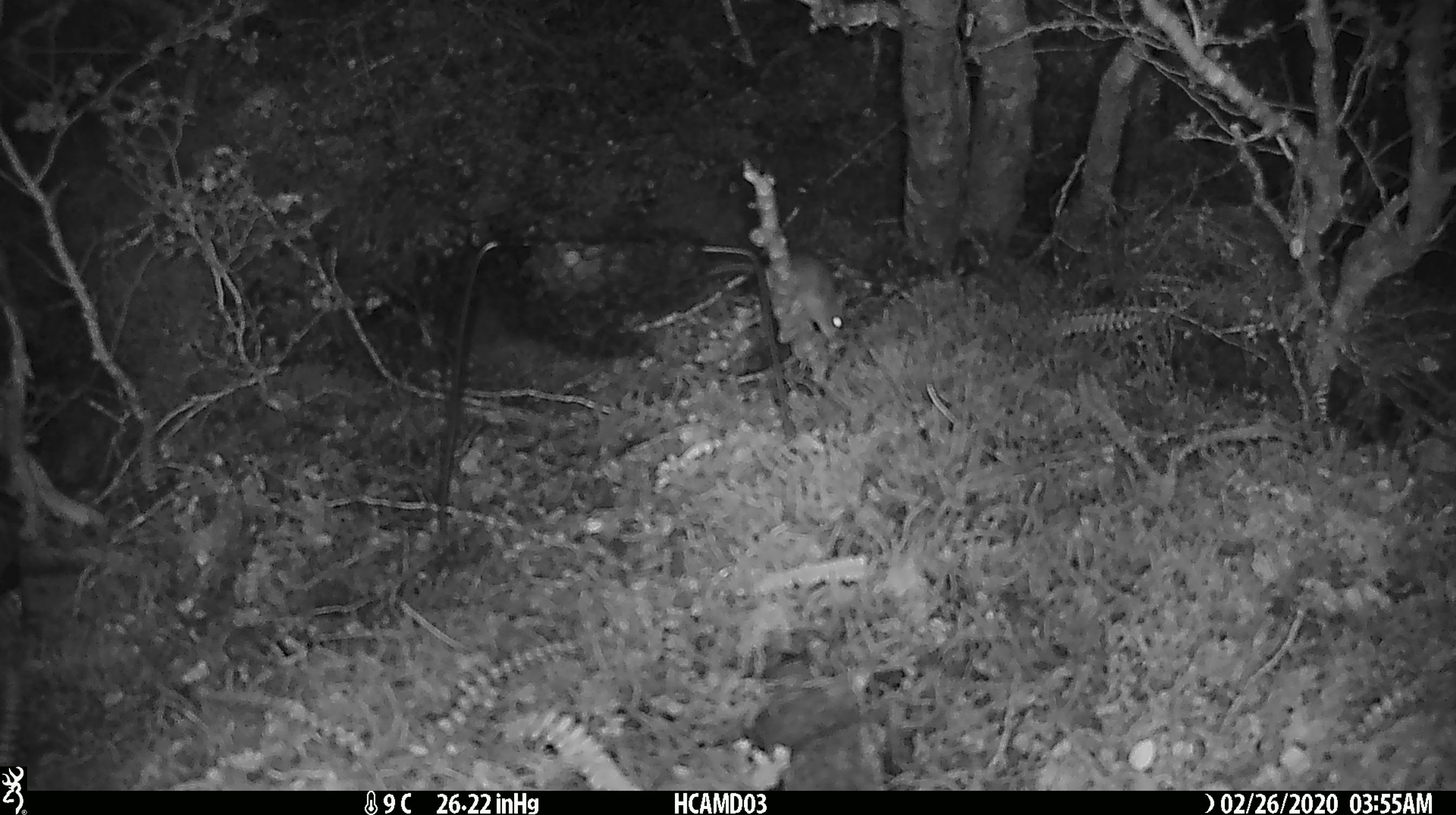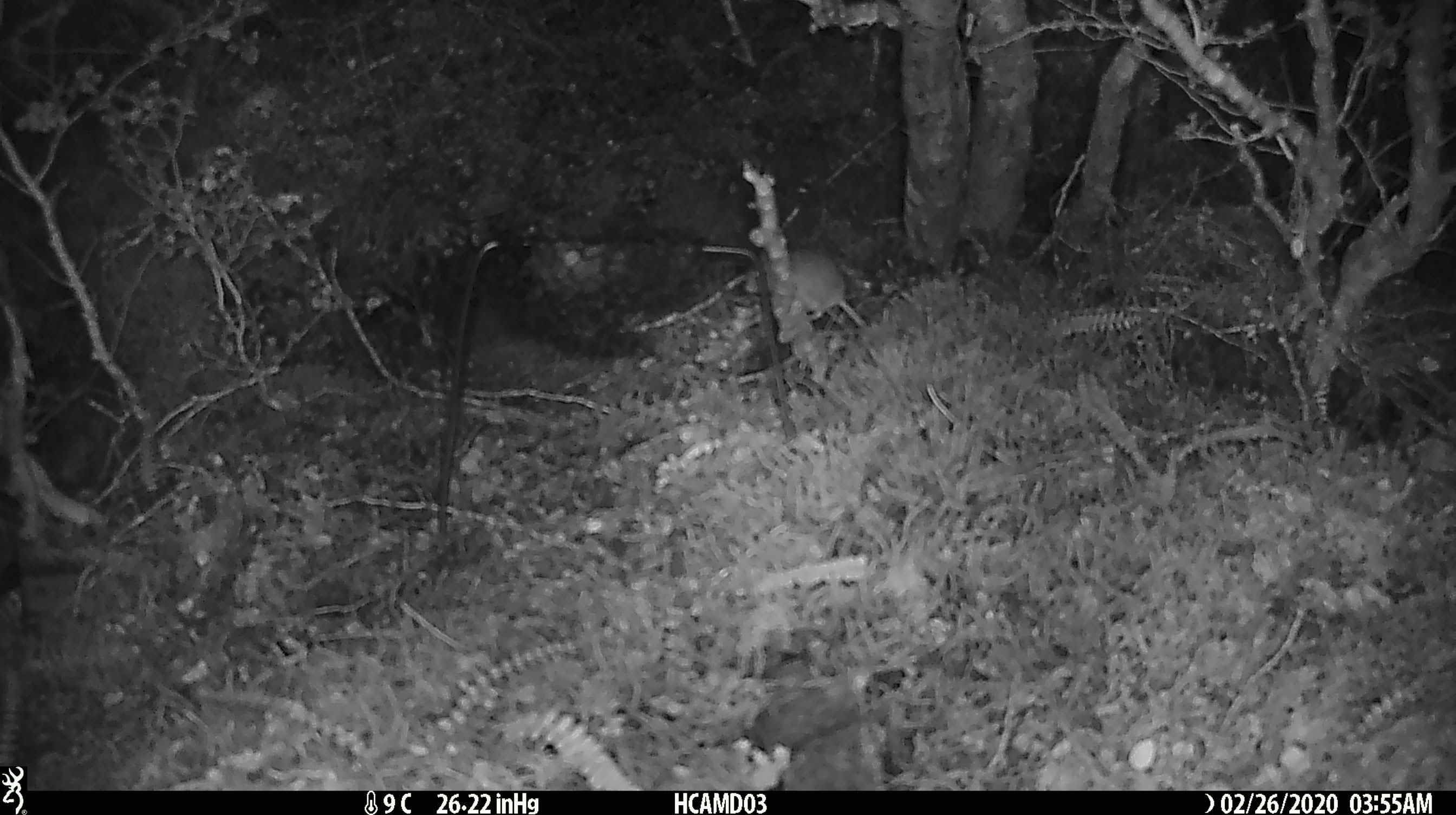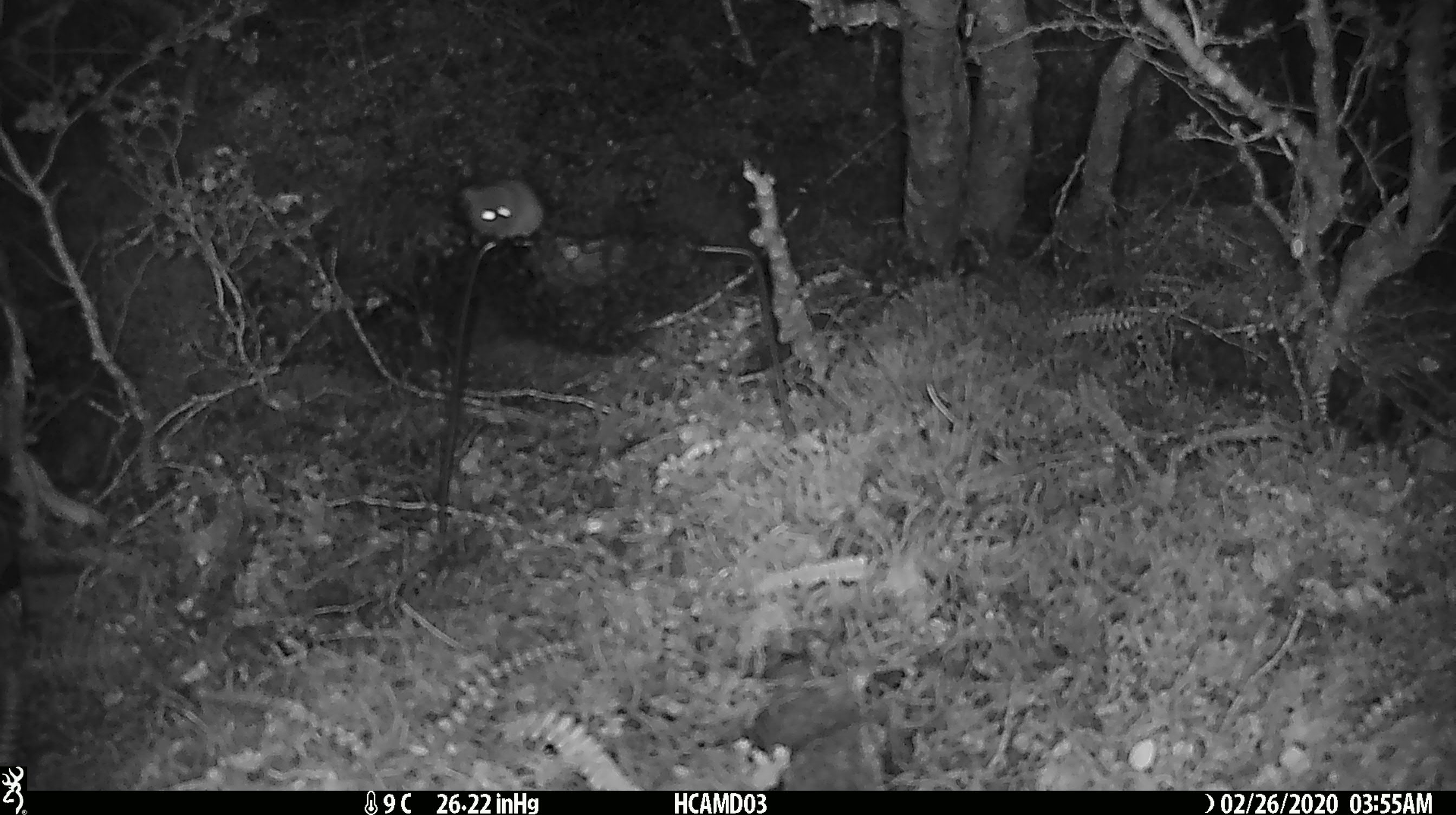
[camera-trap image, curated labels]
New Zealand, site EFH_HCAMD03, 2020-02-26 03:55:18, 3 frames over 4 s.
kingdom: Animalia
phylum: Chordata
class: Mammalia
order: Rodentia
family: Muridae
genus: Mus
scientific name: Mus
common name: mouse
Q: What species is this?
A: Mouse (Mus).